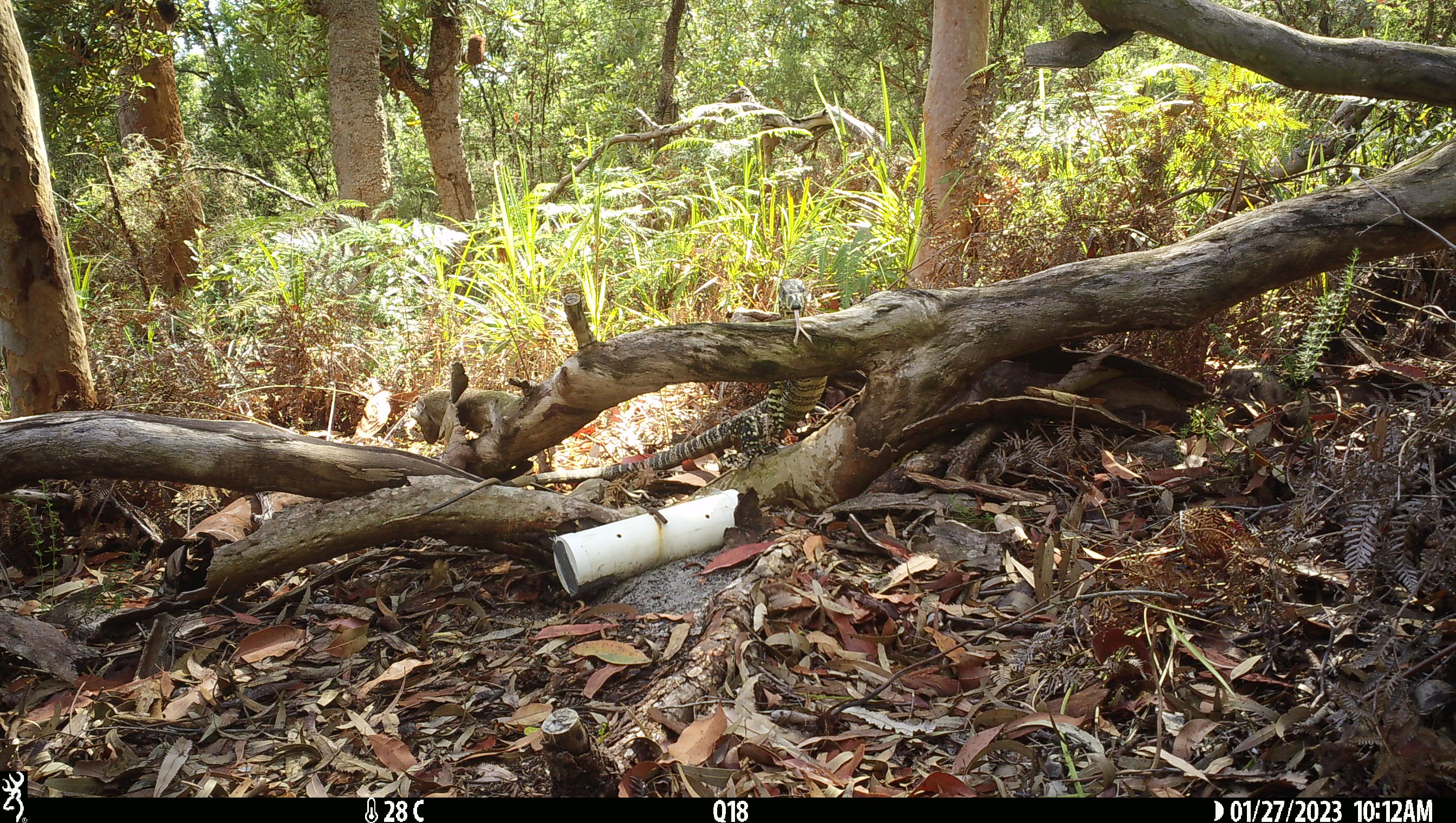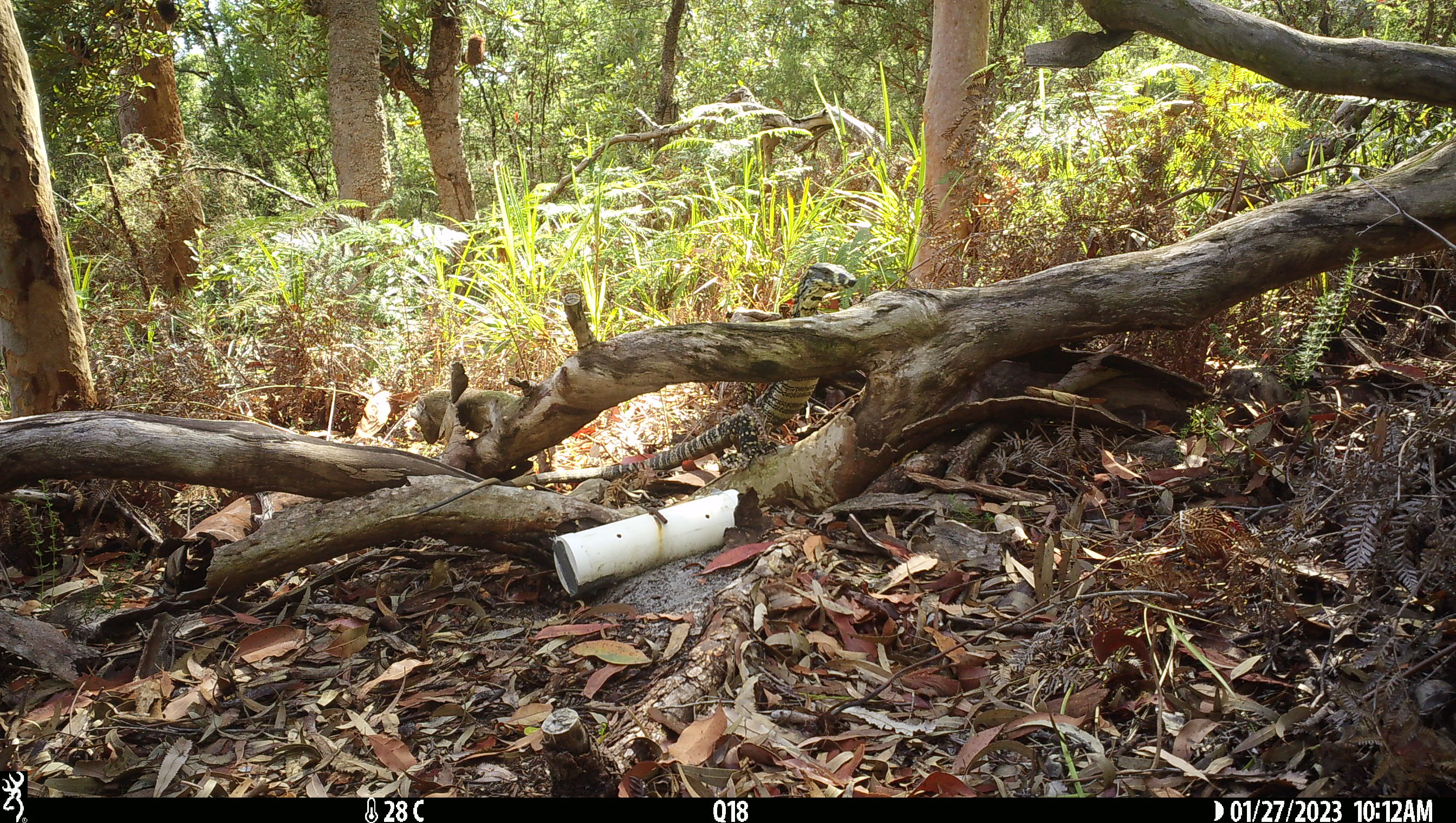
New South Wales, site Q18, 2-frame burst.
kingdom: Animalia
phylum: Chordata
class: Reptilia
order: Squamata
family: Varanidae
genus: Varanus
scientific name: Varanus varius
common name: lace monitor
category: goanna